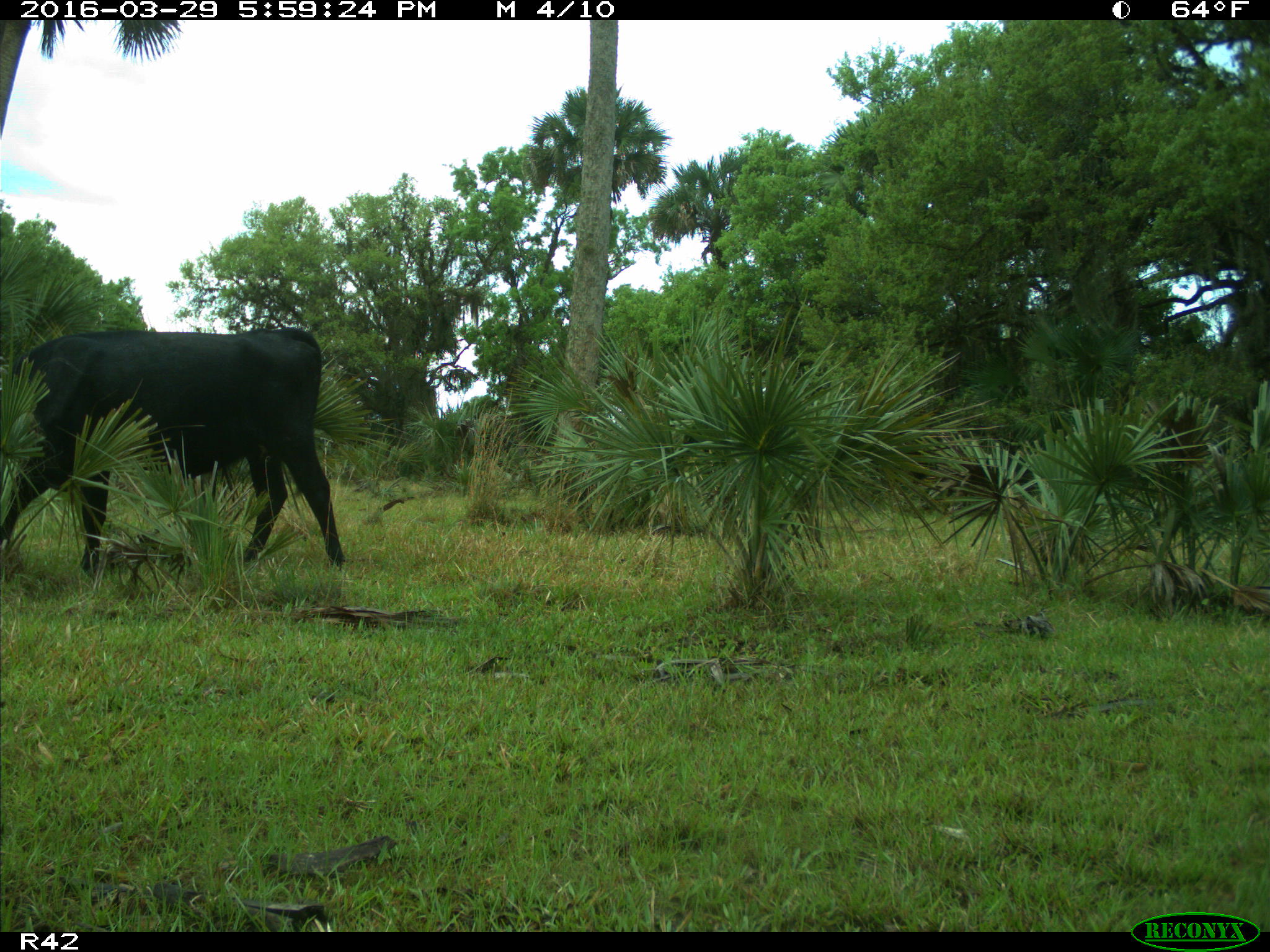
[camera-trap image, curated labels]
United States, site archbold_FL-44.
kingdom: Animalia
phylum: Chordata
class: Mammalia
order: Artiodactyla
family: Bovidae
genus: Bos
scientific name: Bos taurus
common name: domestic cow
Bos taurus (domestic cow).